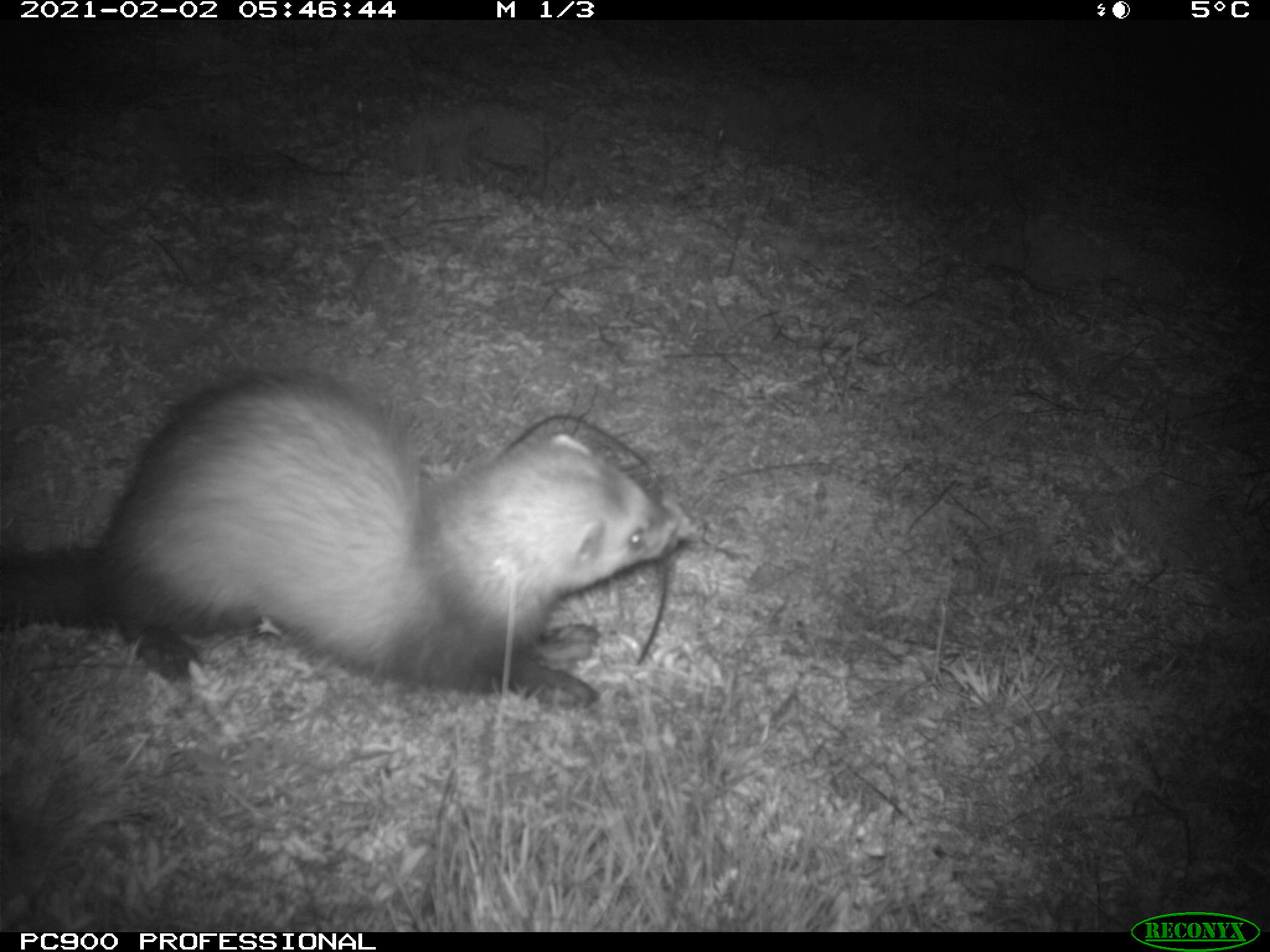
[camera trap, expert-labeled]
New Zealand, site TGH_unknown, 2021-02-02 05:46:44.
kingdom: Animalia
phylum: Chordata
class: Mammalia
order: Carnivora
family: Mustelidae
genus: Mustela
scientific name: Mustela furo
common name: ferret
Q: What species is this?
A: Ferret (Mustela furo).